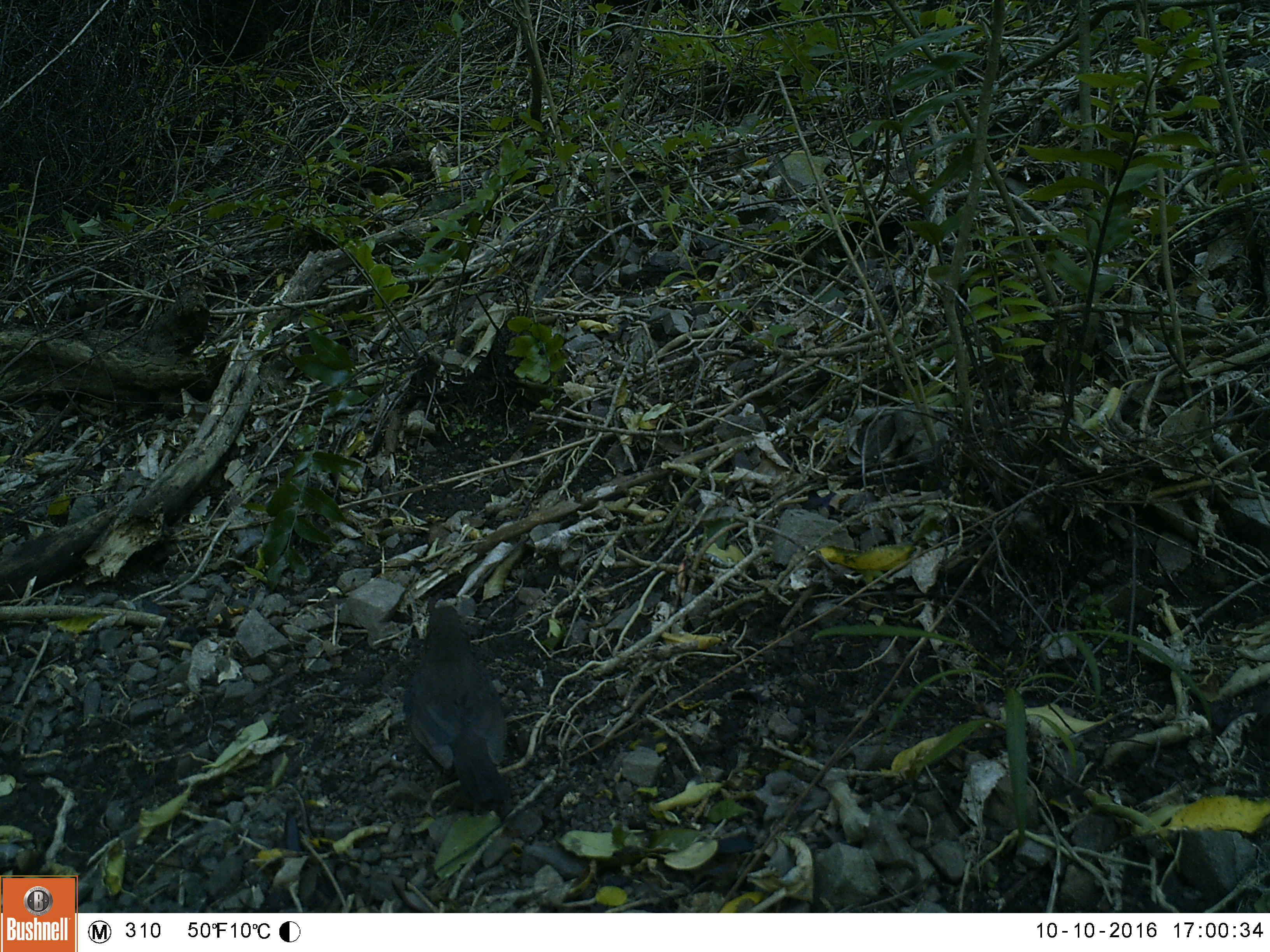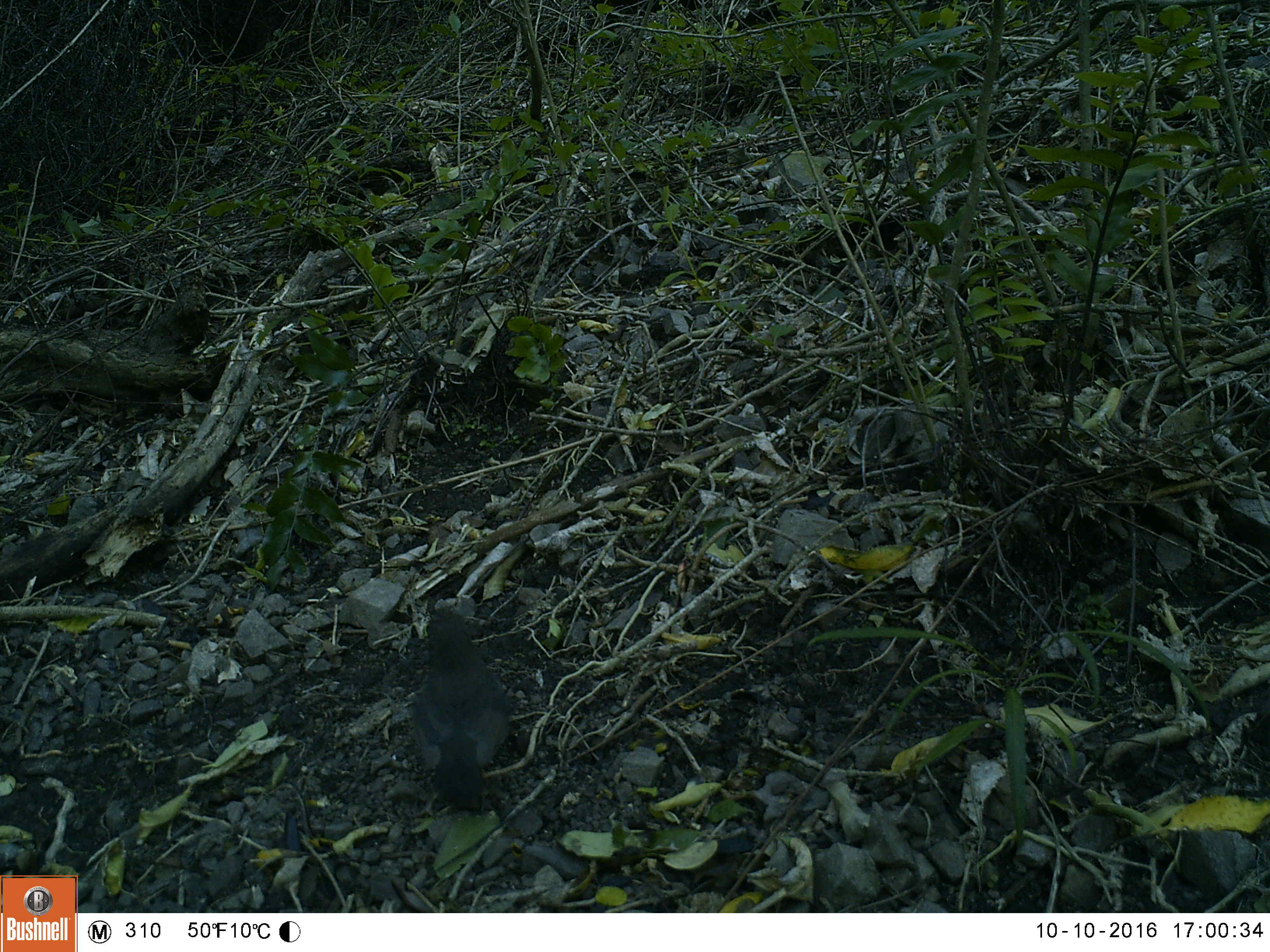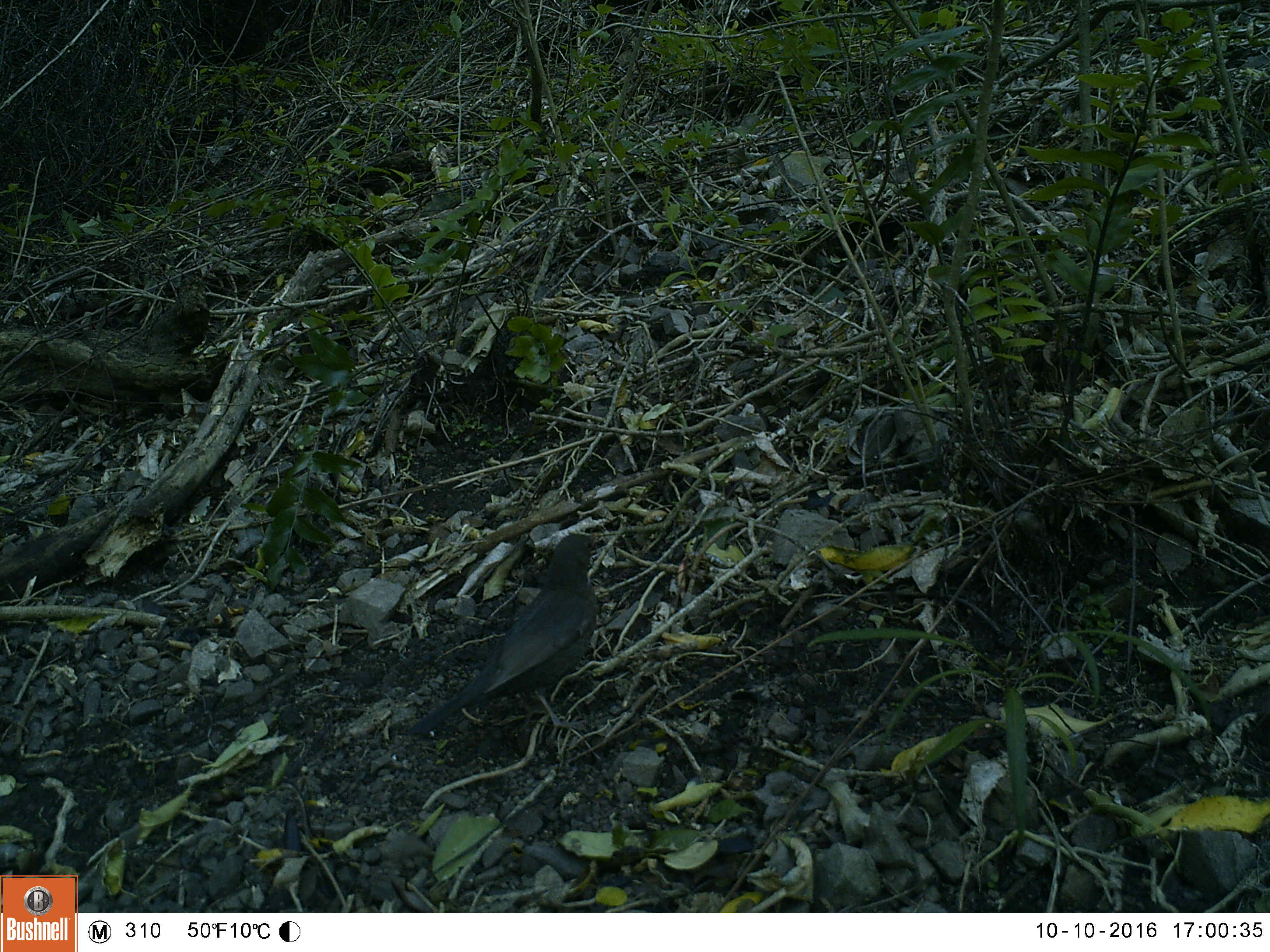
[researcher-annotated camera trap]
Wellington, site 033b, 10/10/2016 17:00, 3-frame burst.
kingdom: Animalia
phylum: Chordata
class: Aves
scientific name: Aves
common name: bird